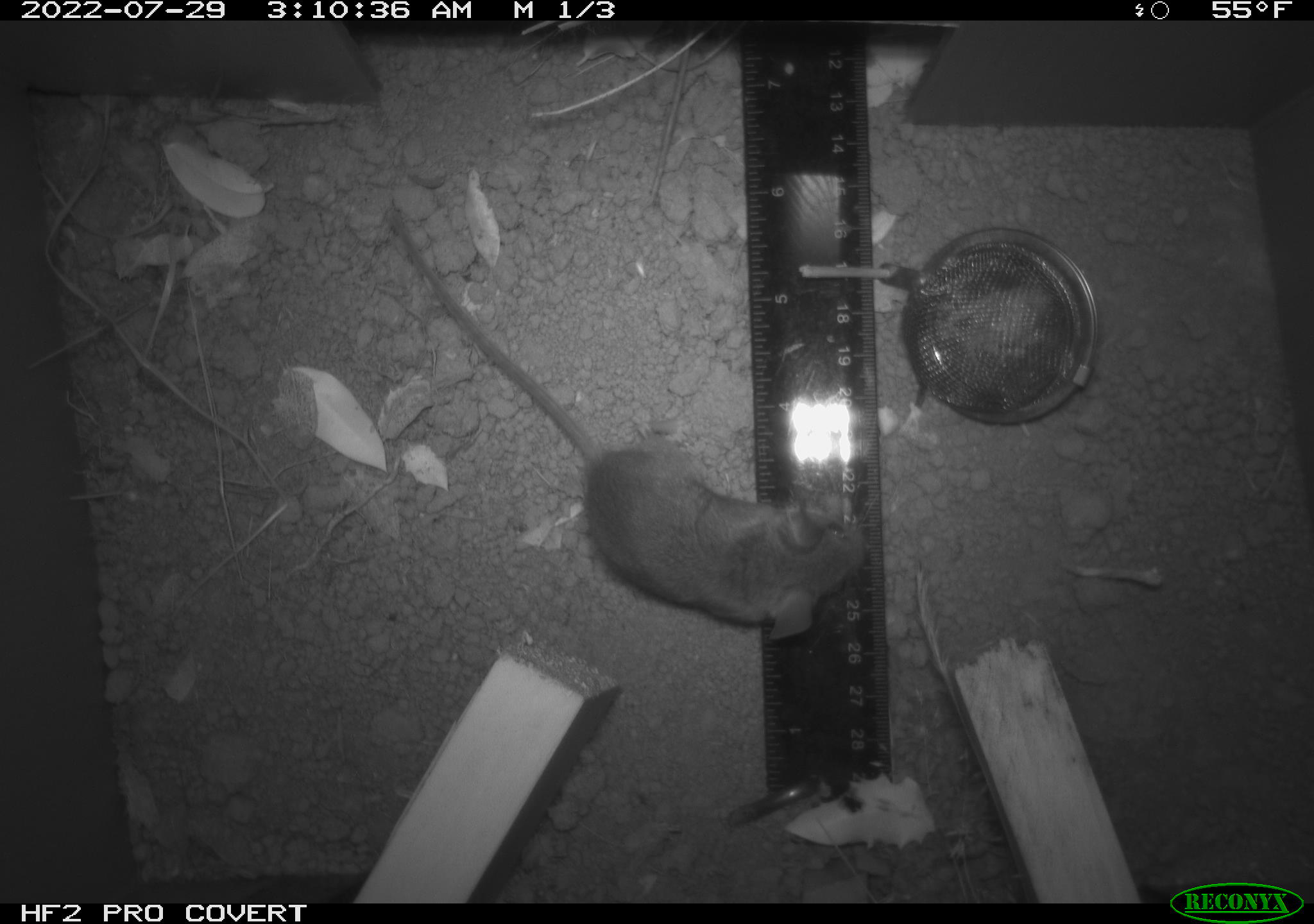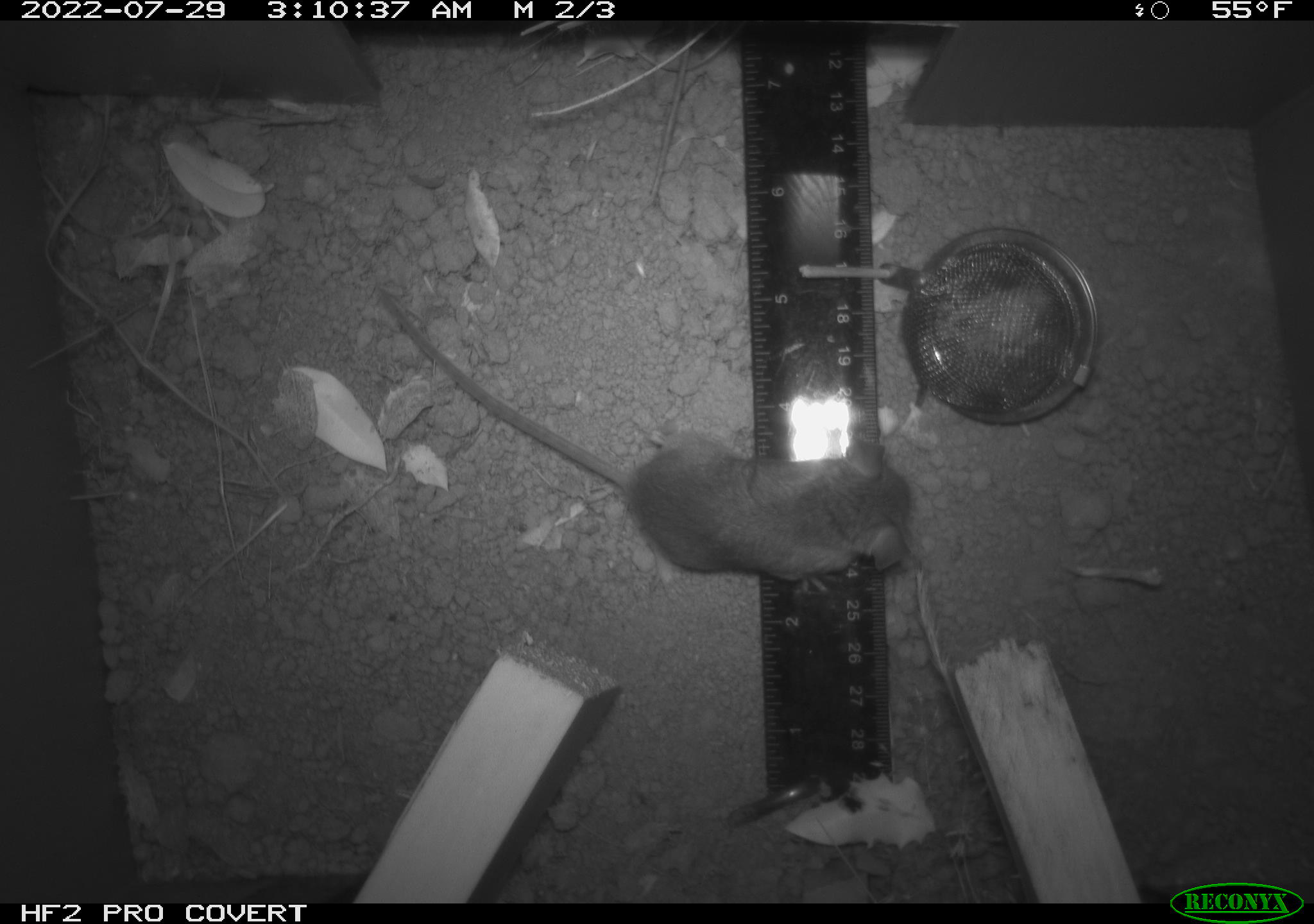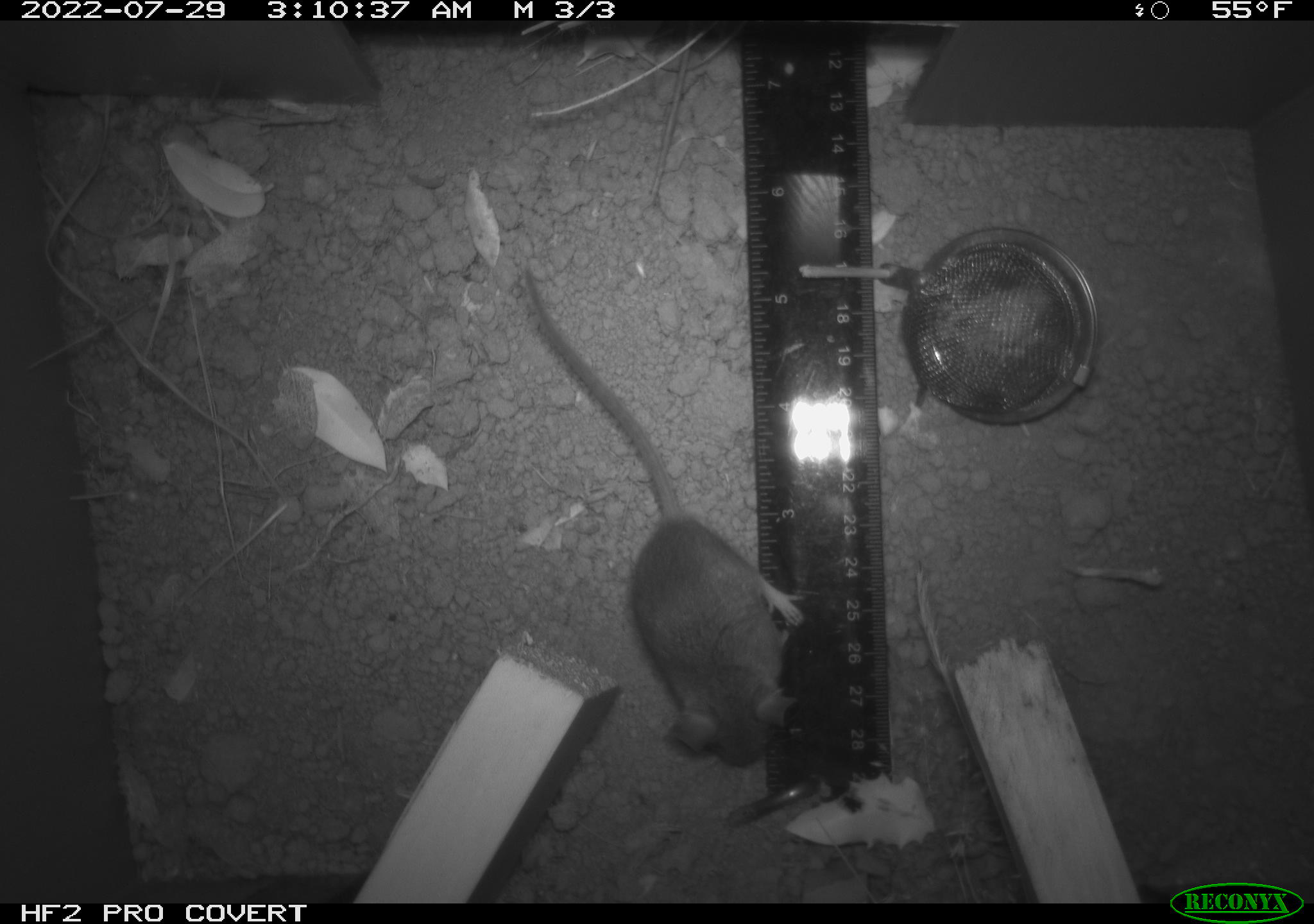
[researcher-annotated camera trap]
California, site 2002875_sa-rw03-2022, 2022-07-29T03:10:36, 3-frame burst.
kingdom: Animalia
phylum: Chordata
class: Mammalia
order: Rodentia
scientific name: Rodentia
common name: mouse species